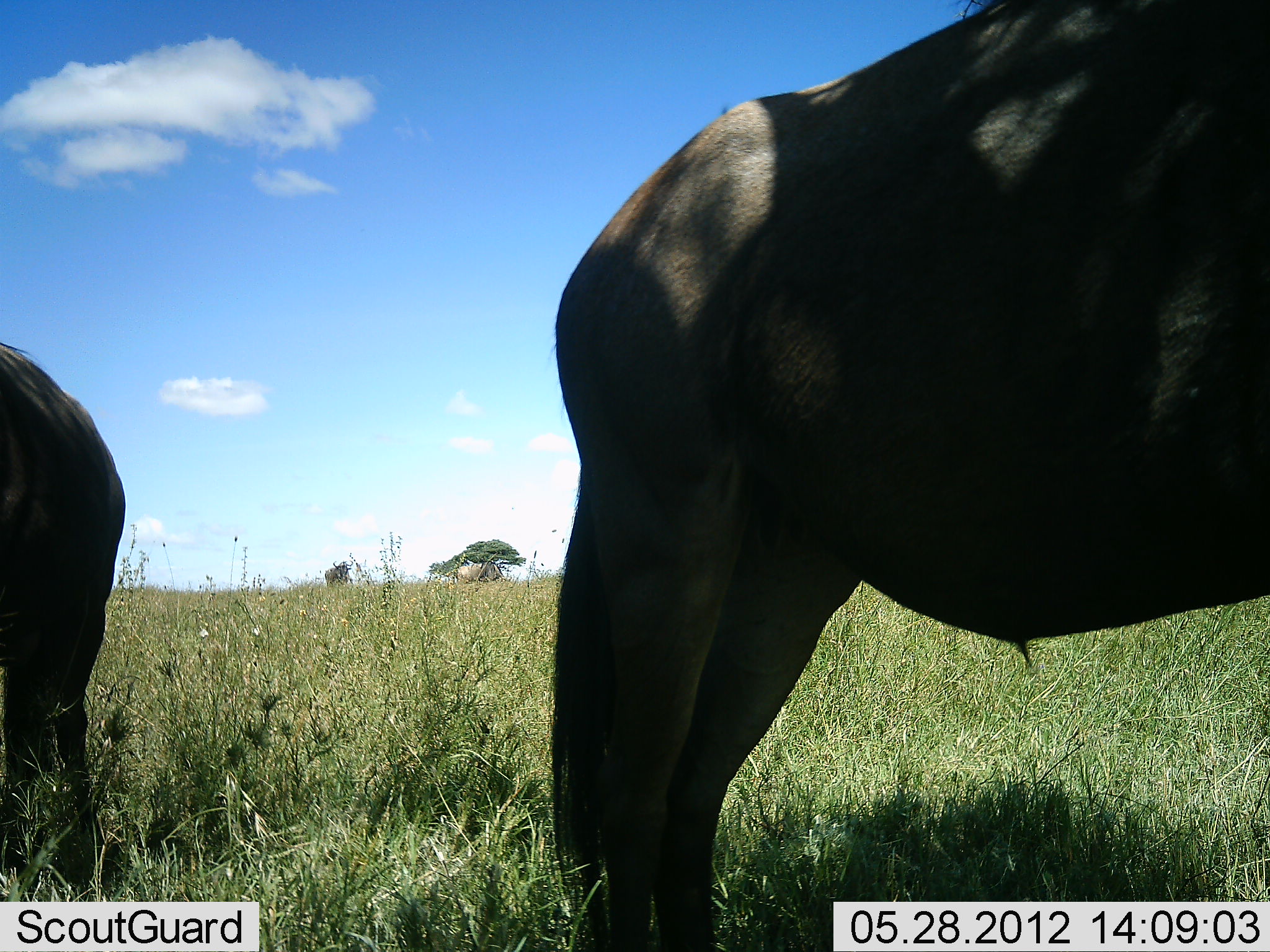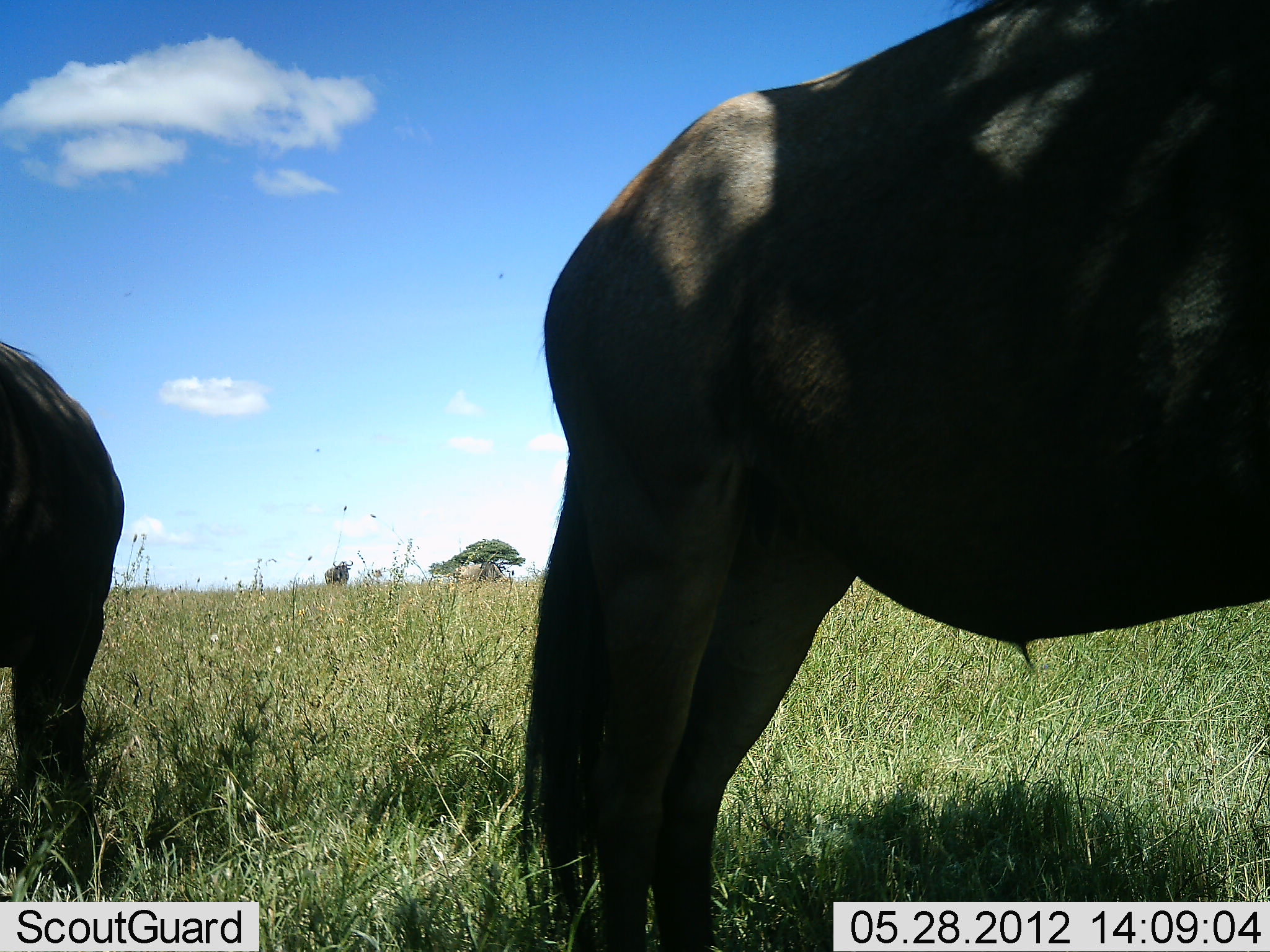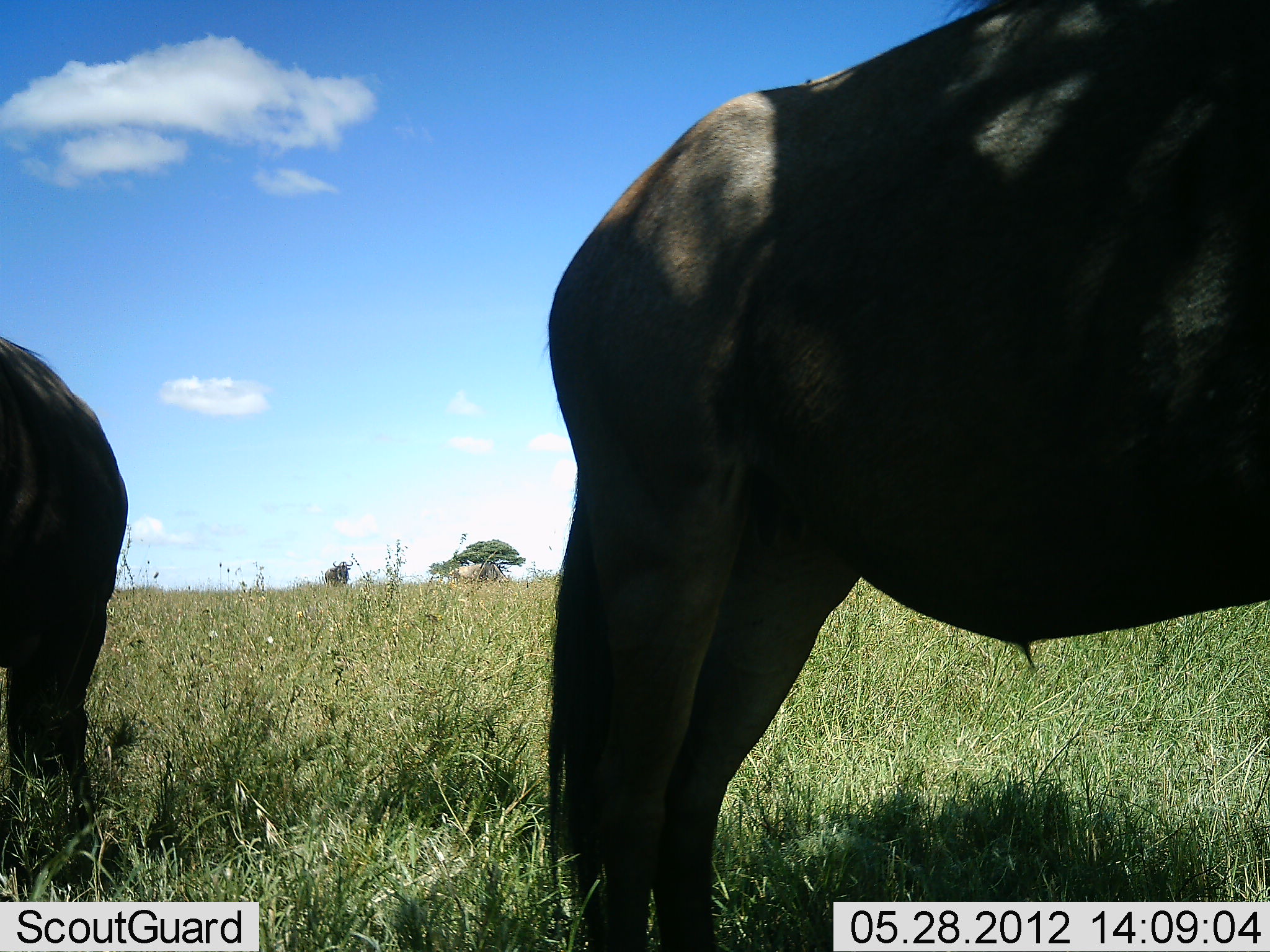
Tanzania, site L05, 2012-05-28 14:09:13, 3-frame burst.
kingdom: Animalia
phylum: Chordata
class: Mammalia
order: Artiodactyla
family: Bovidae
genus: Connochaetes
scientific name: Connochaetes taurinus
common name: blue wildebeest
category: wildebeest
Wildebeest (blue wildebeest) (Connochaetes taurinus), count 2. Behavior (volunteer vote fractions): standing 90%, resting 10%, moving 0%, interacting 0%. Young present (vote fraction): 0%. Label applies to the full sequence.